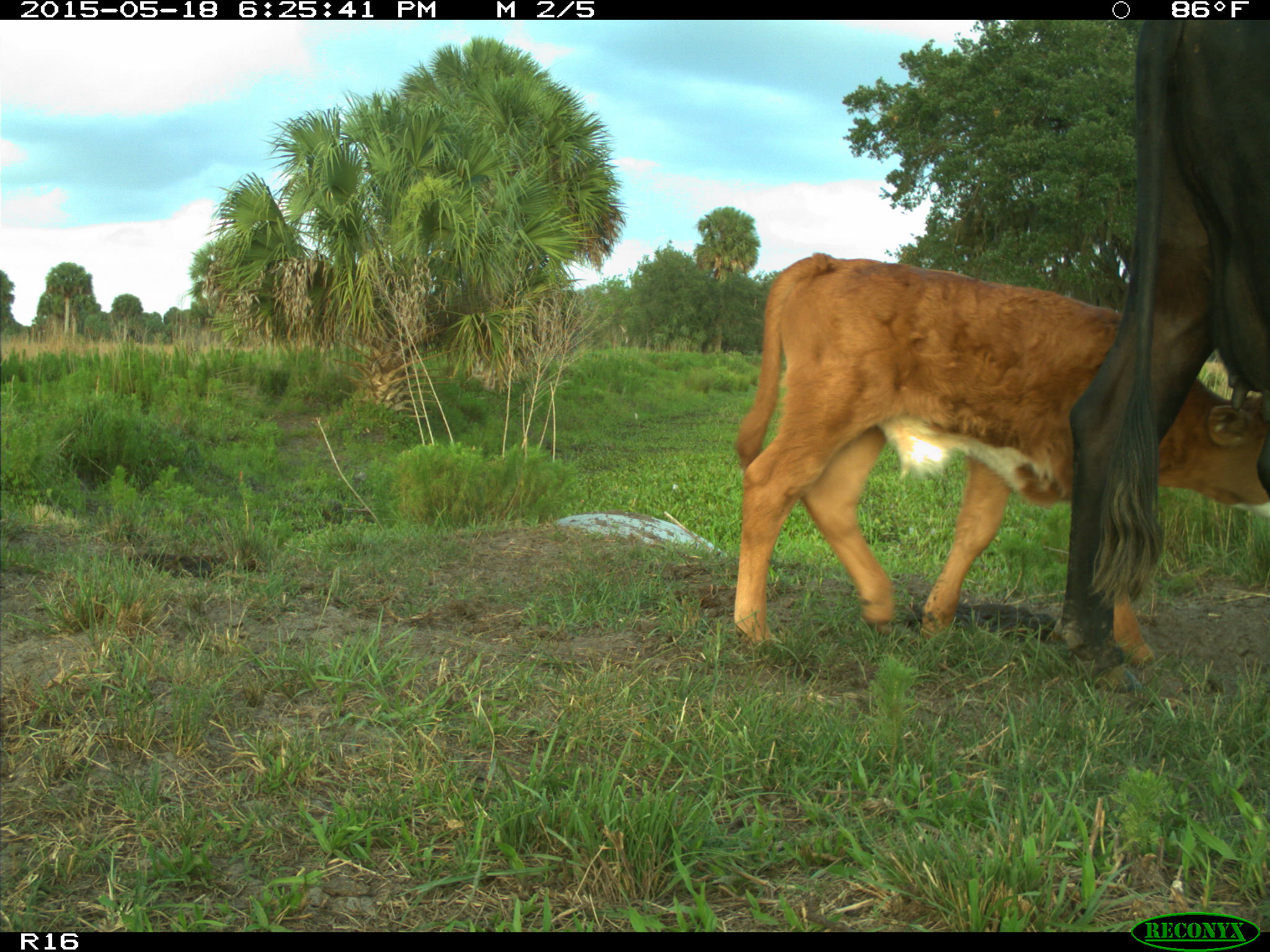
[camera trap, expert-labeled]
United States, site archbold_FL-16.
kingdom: Animalia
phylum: Chordata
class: Mammalia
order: Artiodactyla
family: Bovidae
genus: Bos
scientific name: Bos taurus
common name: domestic cow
Bos taurus (domestic cow).